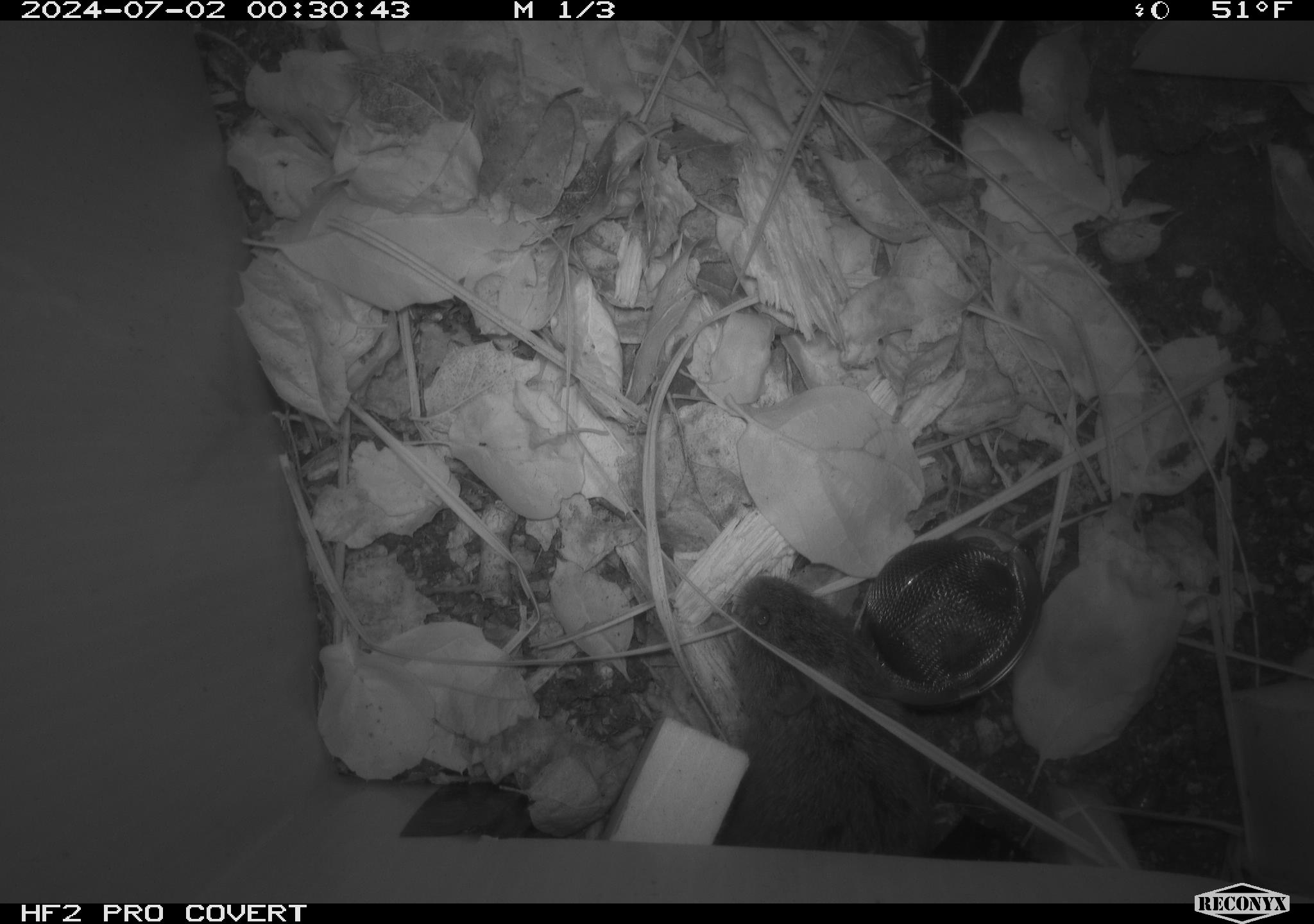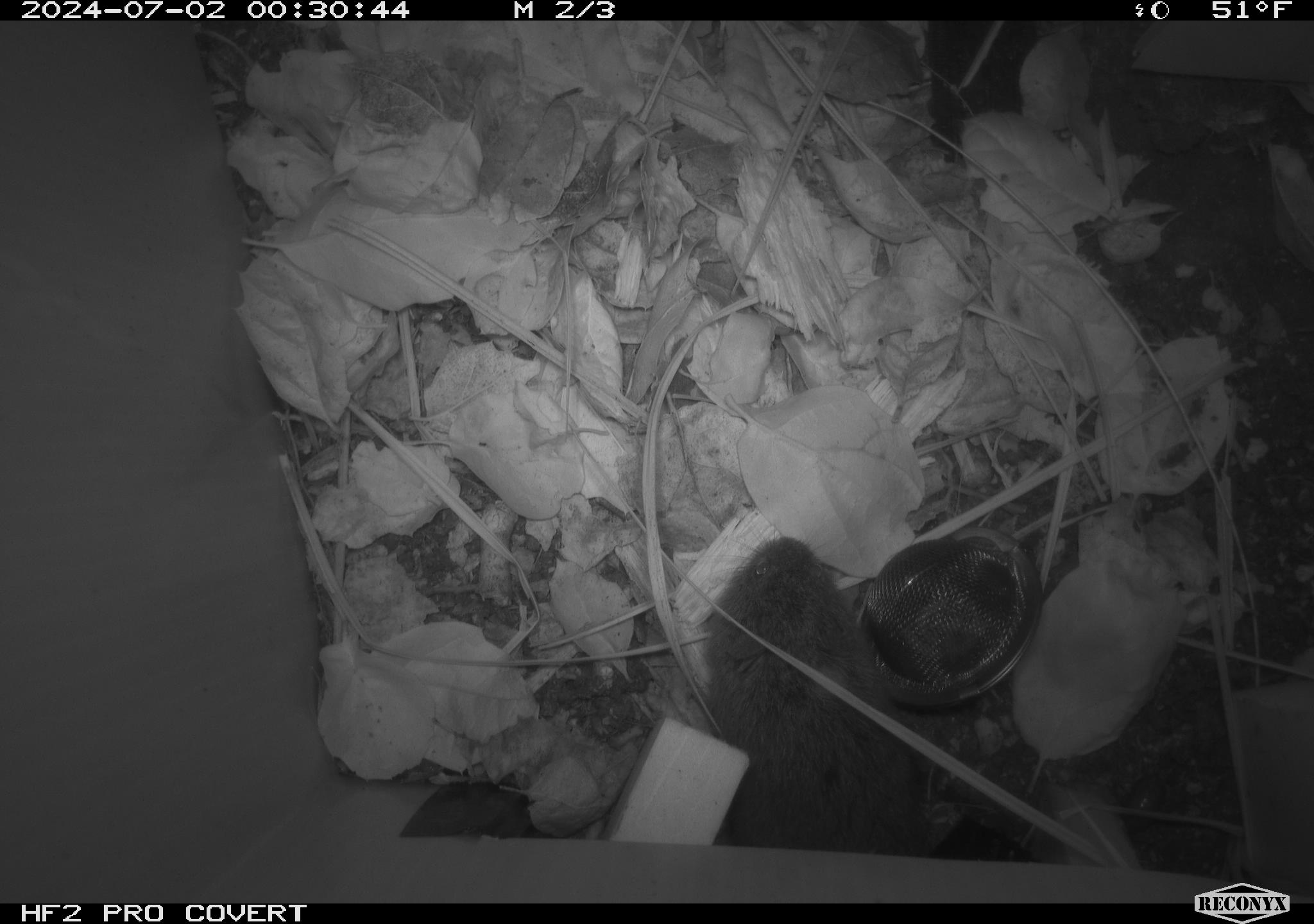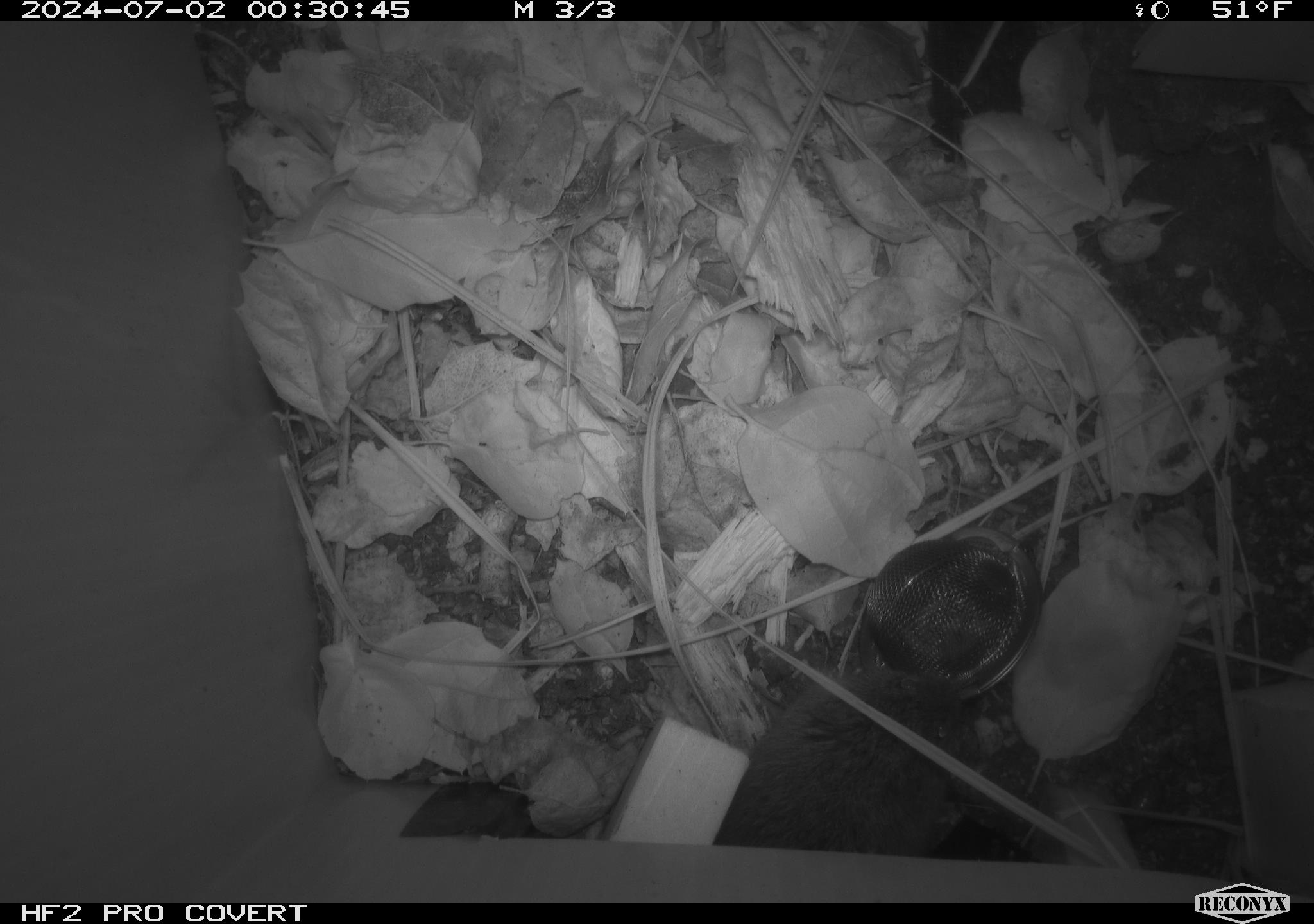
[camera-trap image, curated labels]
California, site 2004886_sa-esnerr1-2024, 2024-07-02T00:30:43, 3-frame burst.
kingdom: Animalia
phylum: Chordata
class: Mammalia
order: Rodentia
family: Cricetidae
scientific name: Cricetidae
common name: hamsters, voles, lemmings, and allies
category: cricetidae family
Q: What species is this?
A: Cricetidae family (hamsters, voles, lemmings, and allies) (Cricetidae).